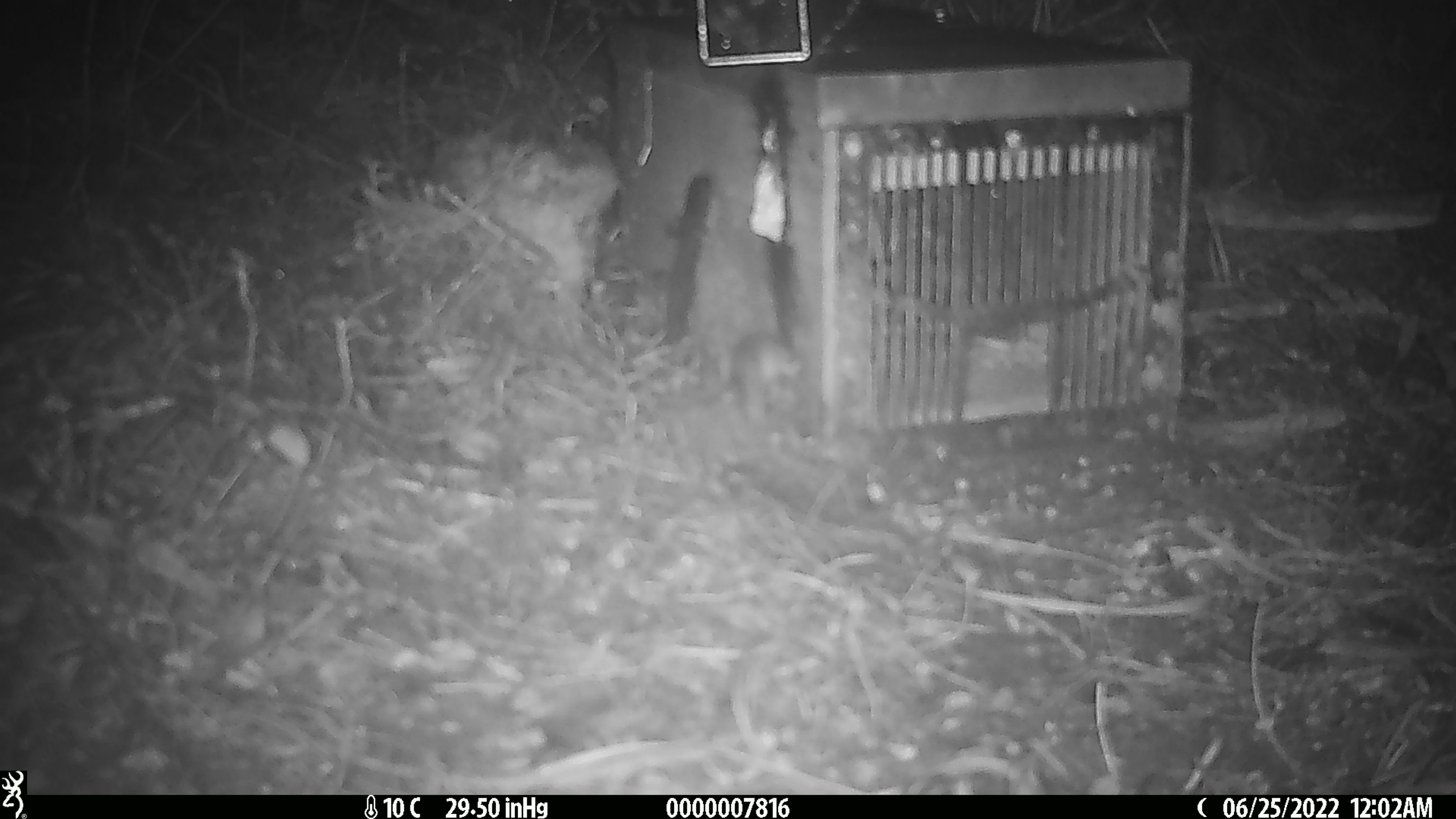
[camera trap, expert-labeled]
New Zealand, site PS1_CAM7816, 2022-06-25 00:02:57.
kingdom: Animalia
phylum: Chordata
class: Mammalia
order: Rodentia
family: Muridae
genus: Mus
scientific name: Mus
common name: mouse